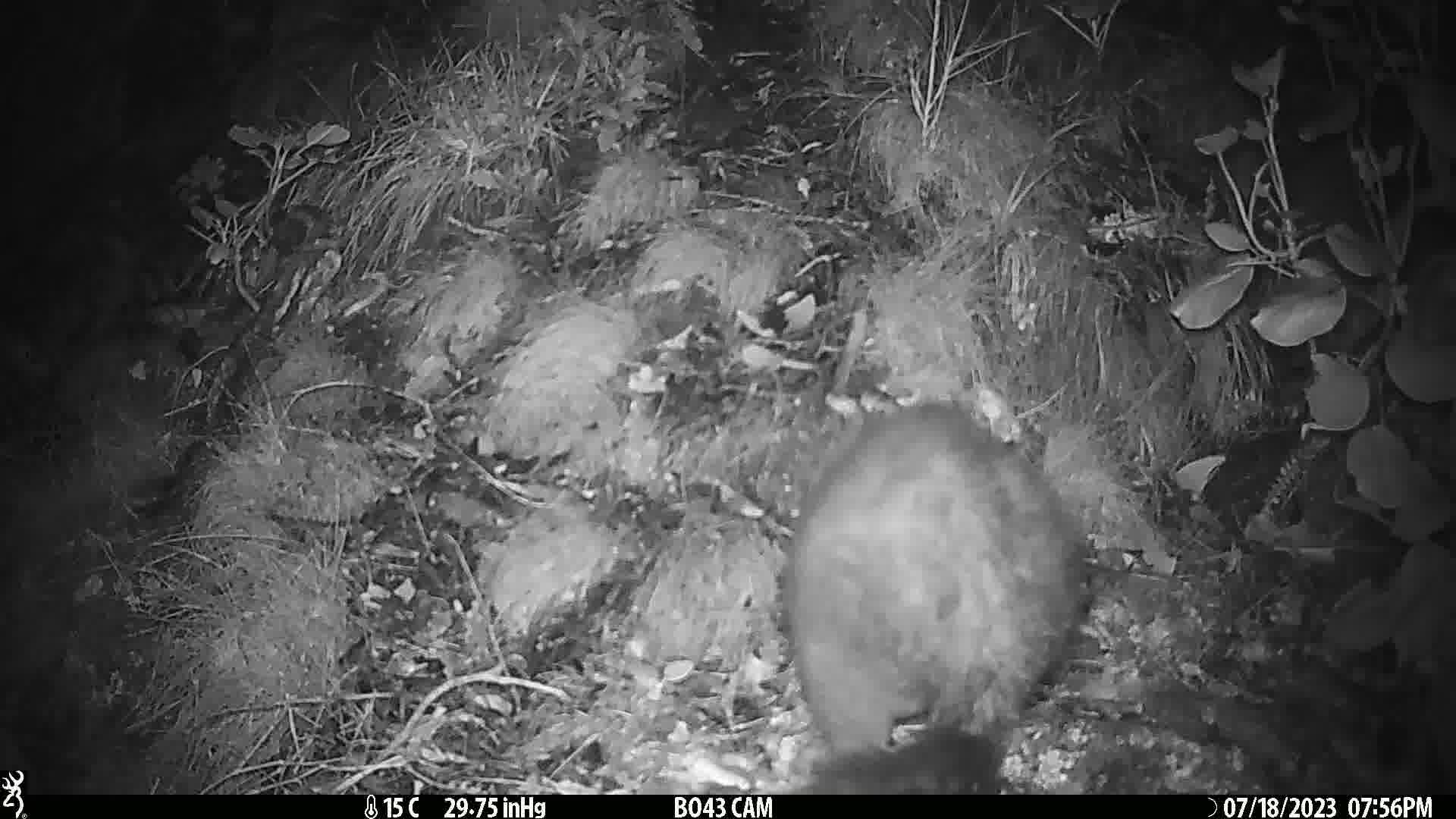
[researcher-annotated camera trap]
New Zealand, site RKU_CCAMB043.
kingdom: Animalia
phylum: Chordata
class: Mammalia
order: Diprotodontia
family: Phalangeridae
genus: Trichosurus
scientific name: Trichosurus vulpecula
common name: common brushtail possum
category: possum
Possum (common brushtail possum) (Trichosurus vulpecula).